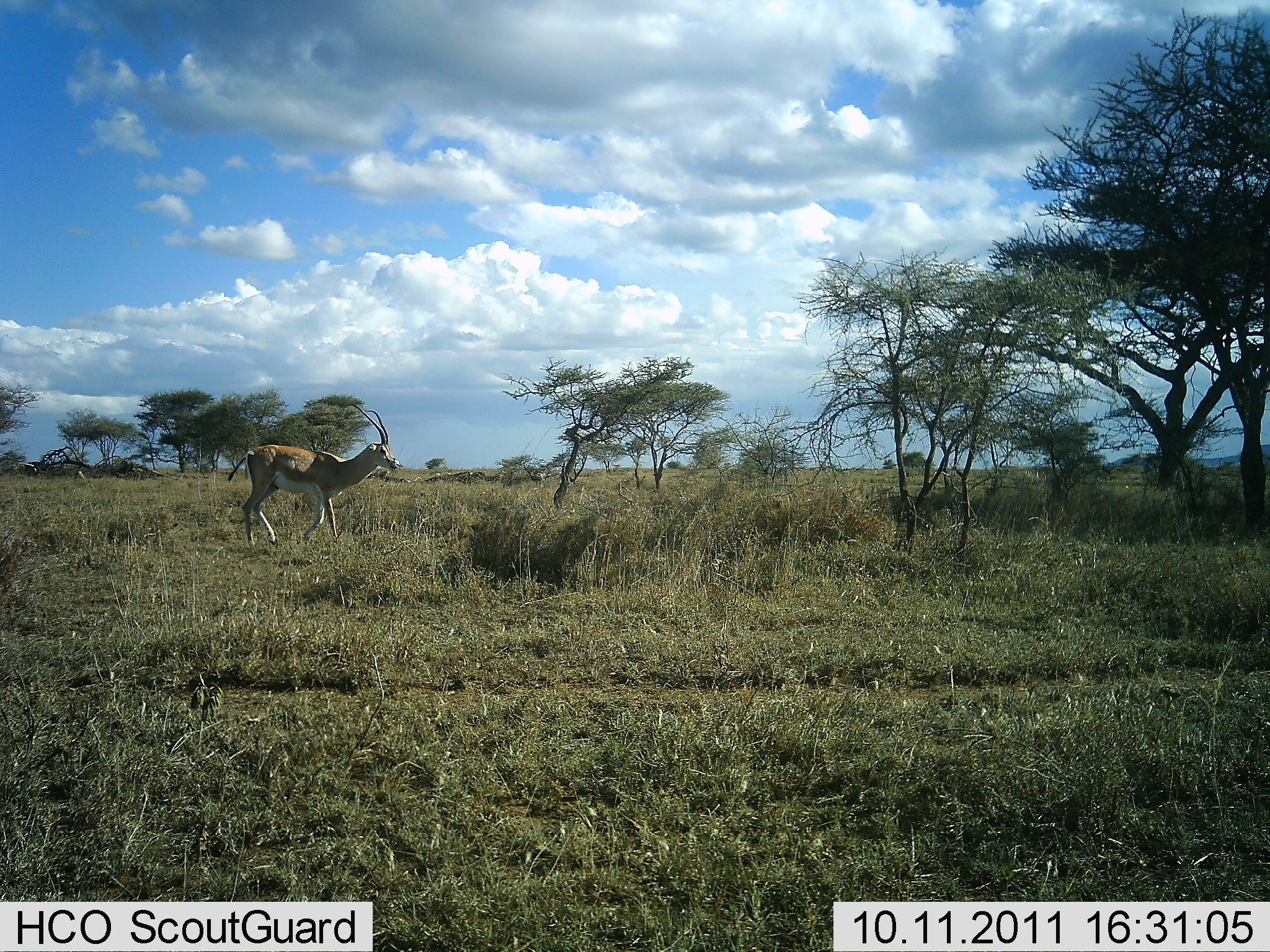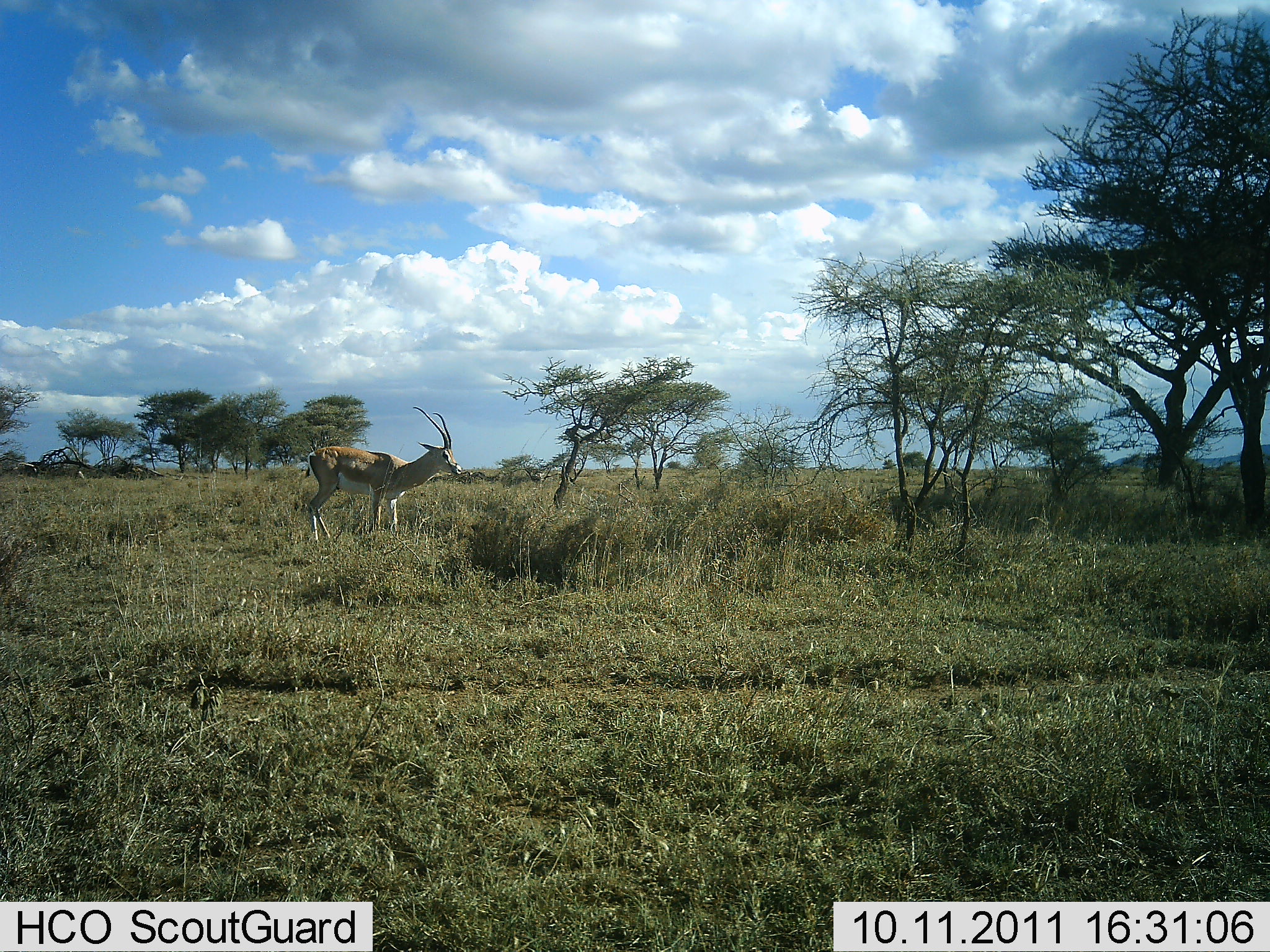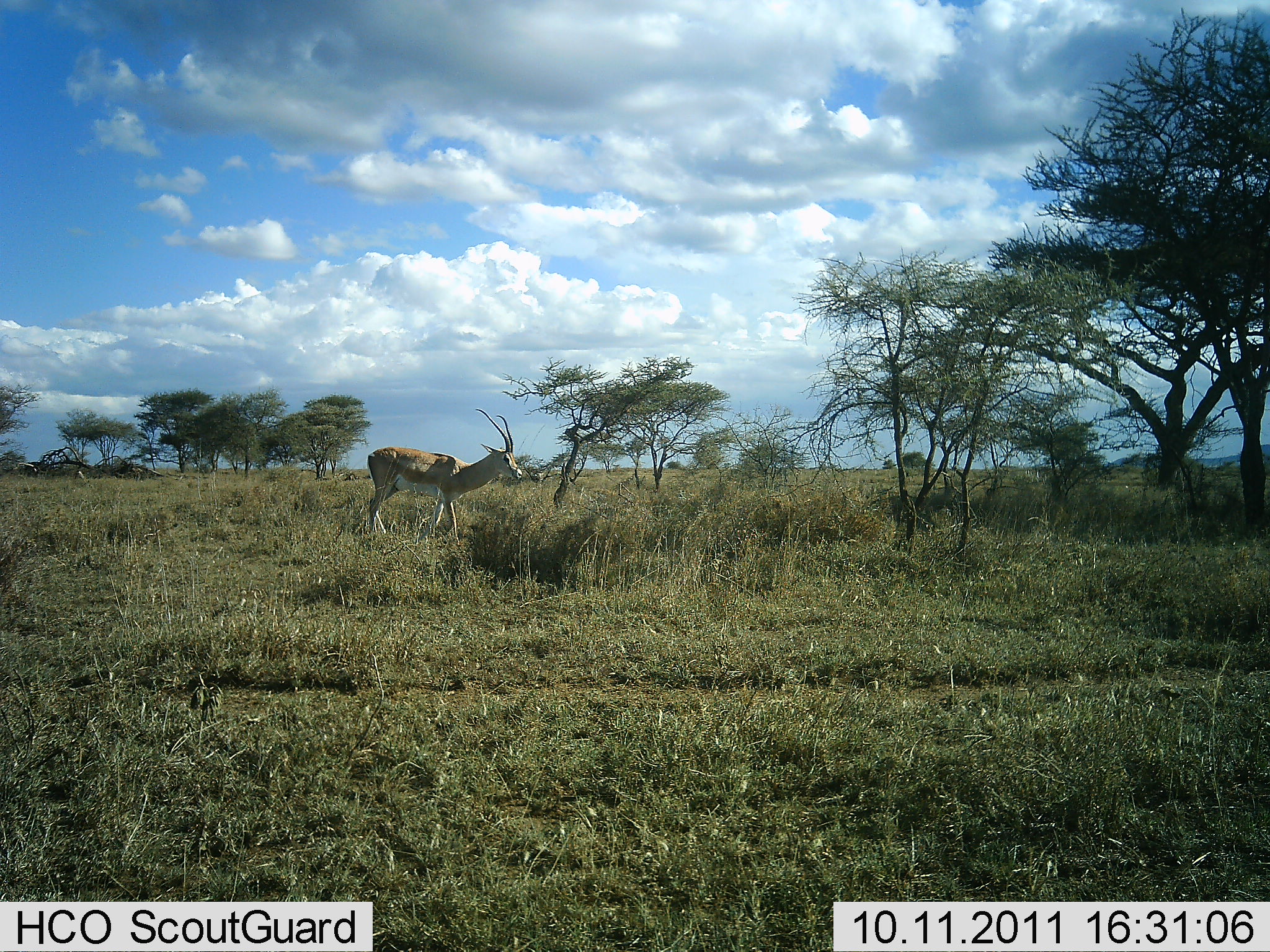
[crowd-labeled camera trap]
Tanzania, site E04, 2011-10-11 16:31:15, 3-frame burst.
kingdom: Animalia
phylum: Chordata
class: Mammalia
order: Artiodactyla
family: Bovidae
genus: Nanger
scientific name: Nanger granti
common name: grant's gazelle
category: gazellegrants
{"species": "gazellegrants (grant's gazelle) (Nanger granti)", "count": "1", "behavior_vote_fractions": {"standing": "36%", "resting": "0%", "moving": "64%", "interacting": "0%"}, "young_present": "0%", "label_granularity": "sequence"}